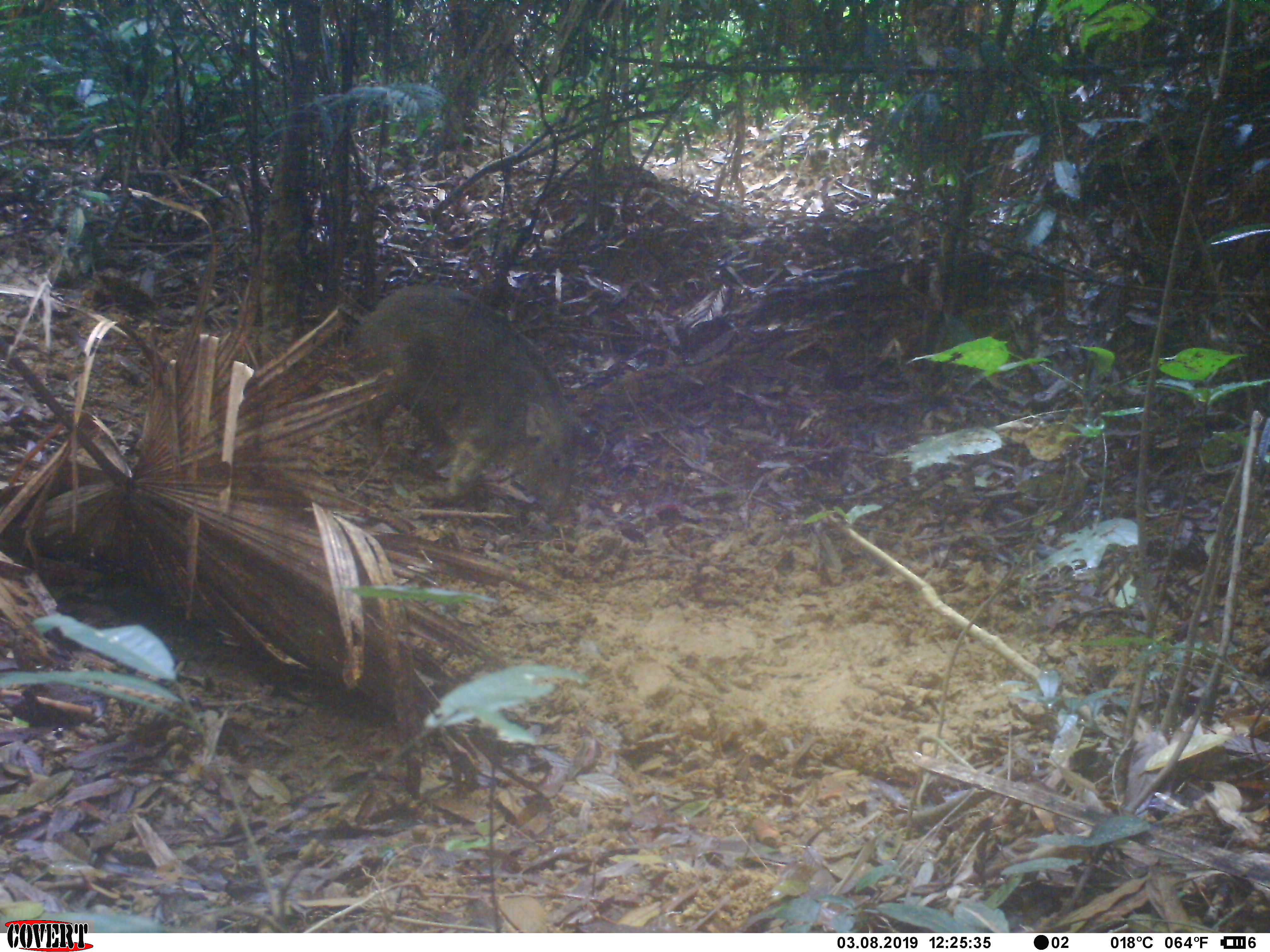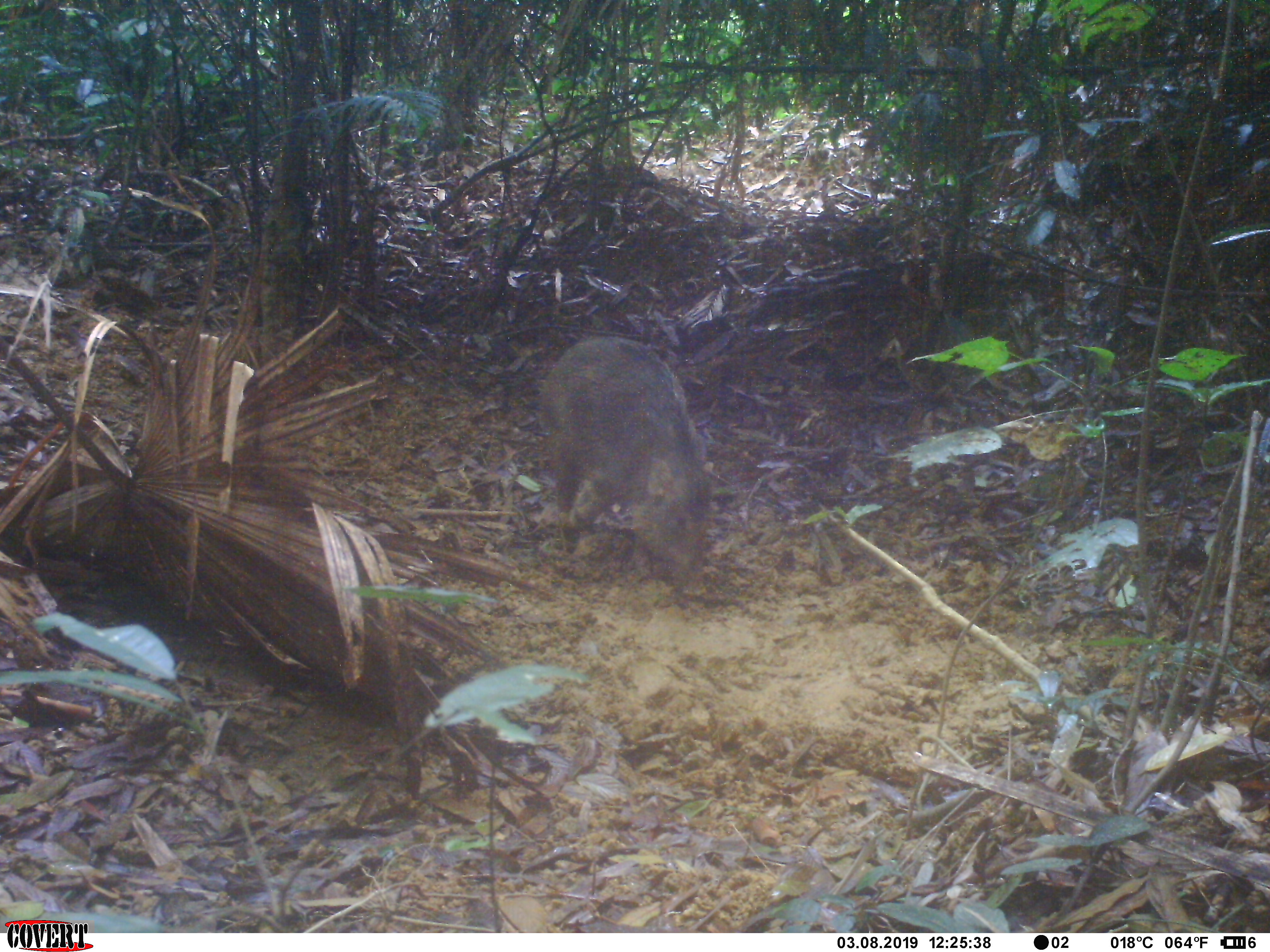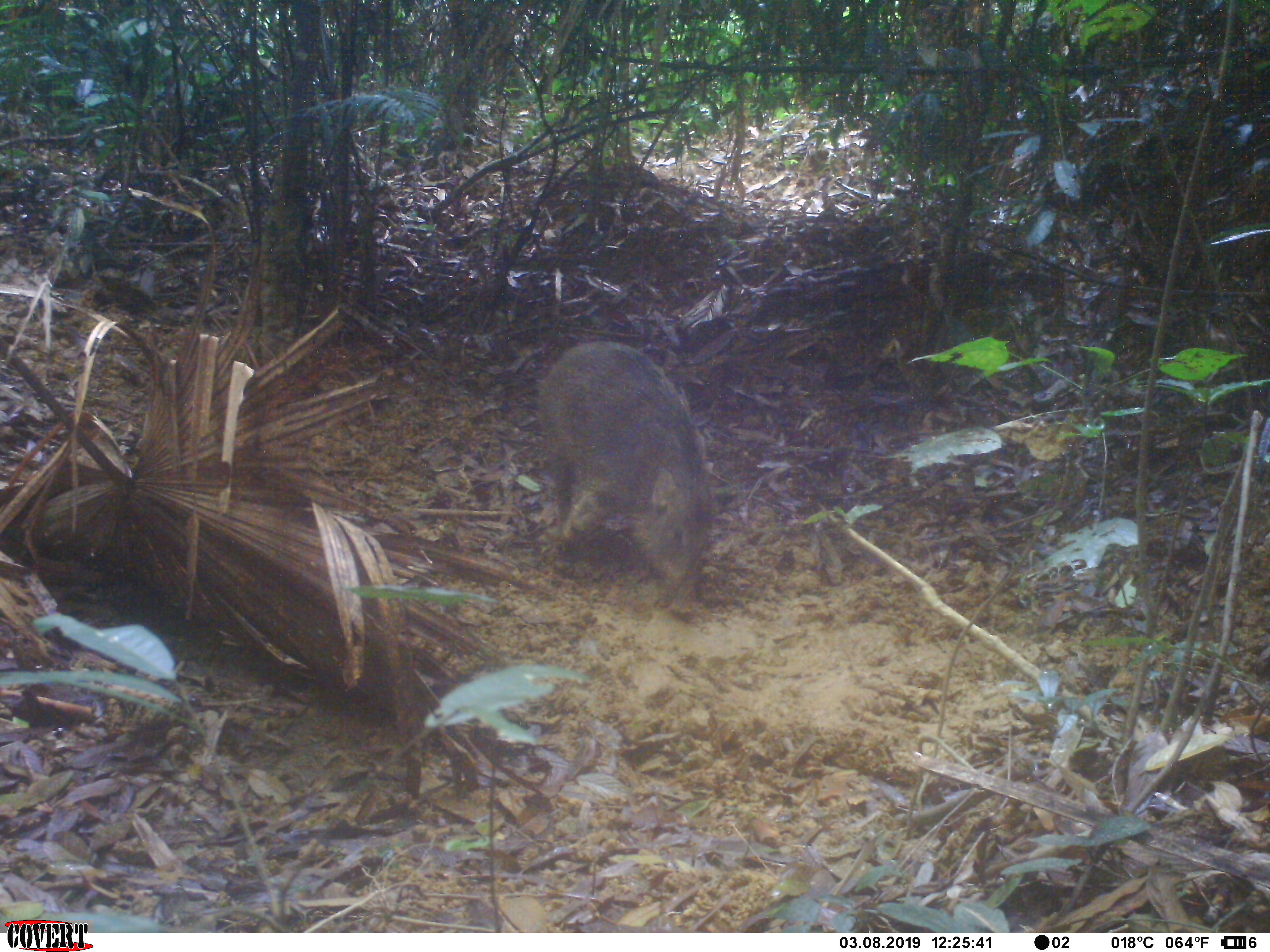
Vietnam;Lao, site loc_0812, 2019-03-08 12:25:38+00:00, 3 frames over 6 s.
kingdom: Animalia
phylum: Chordata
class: Mammalia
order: Artiodactyla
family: Suidae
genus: Sus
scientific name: Sus scrofa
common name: eurasian wild pig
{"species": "eurasian wild pig (Sus scrofa)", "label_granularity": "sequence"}